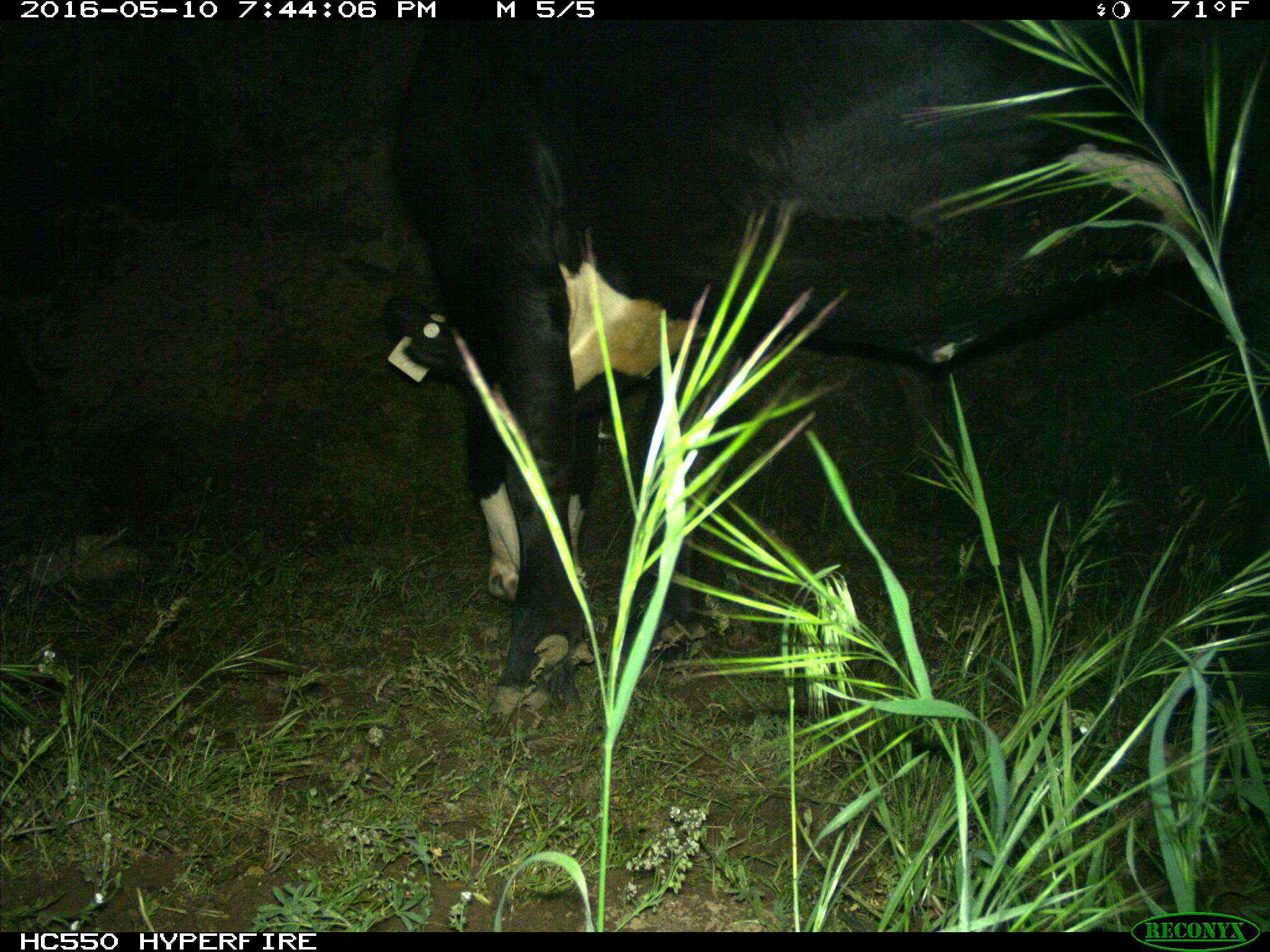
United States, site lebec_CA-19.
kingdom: Animalia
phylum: Chordata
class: Mammalia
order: Artiodactyla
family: Bovidae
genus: Bos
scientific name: Bos taurus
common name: domestic cow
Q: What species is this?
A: Bos taurus (domestic cow).